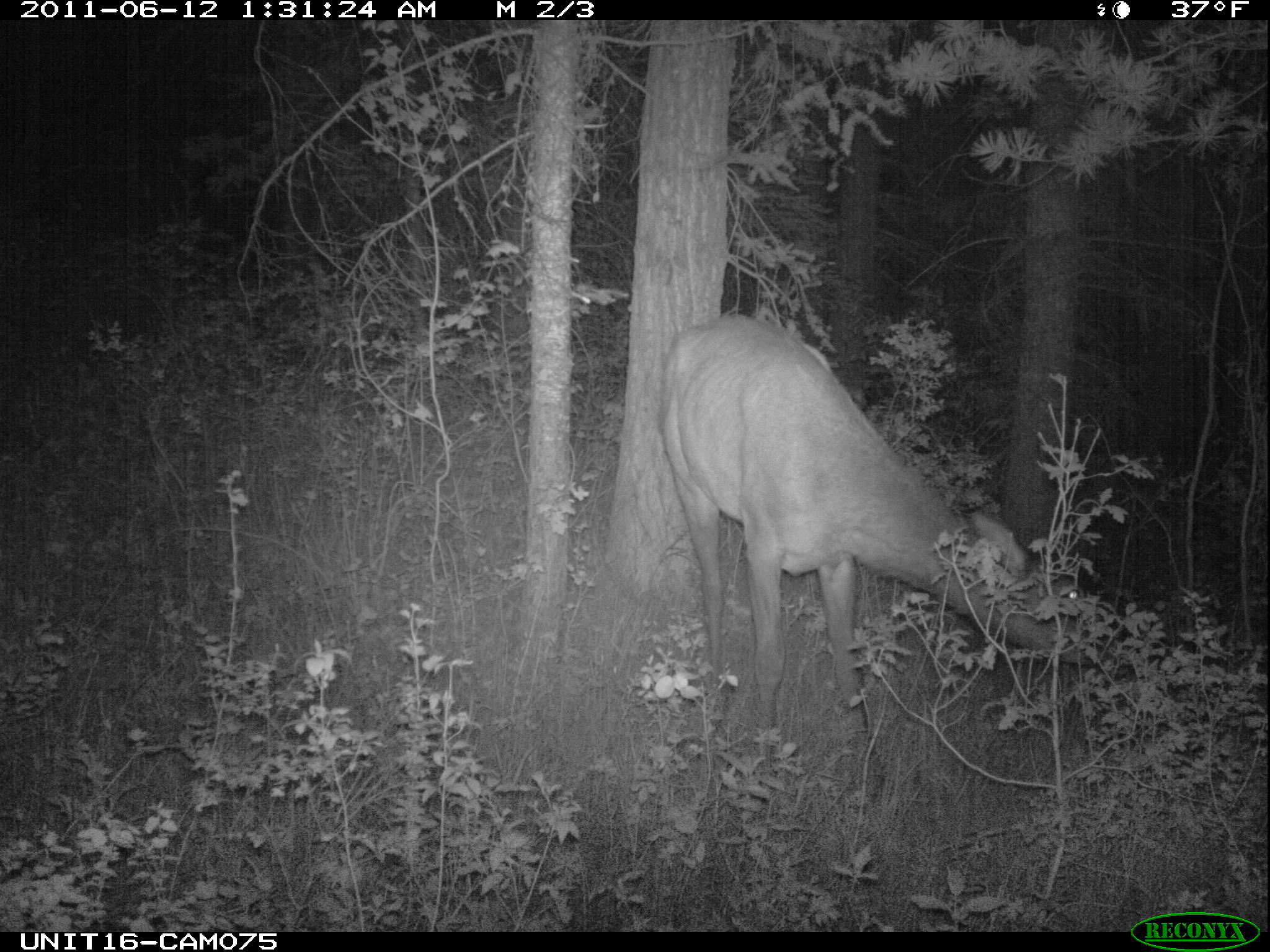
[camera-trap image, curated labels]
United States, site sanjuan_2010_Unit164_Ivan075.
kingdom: Animalia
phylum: Chordata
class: Mammalia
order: Artiodactyla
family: Cervidae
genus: Cervus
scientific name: Cervus elaphus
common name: red deer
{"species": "Cervus elaphus (red deer)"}